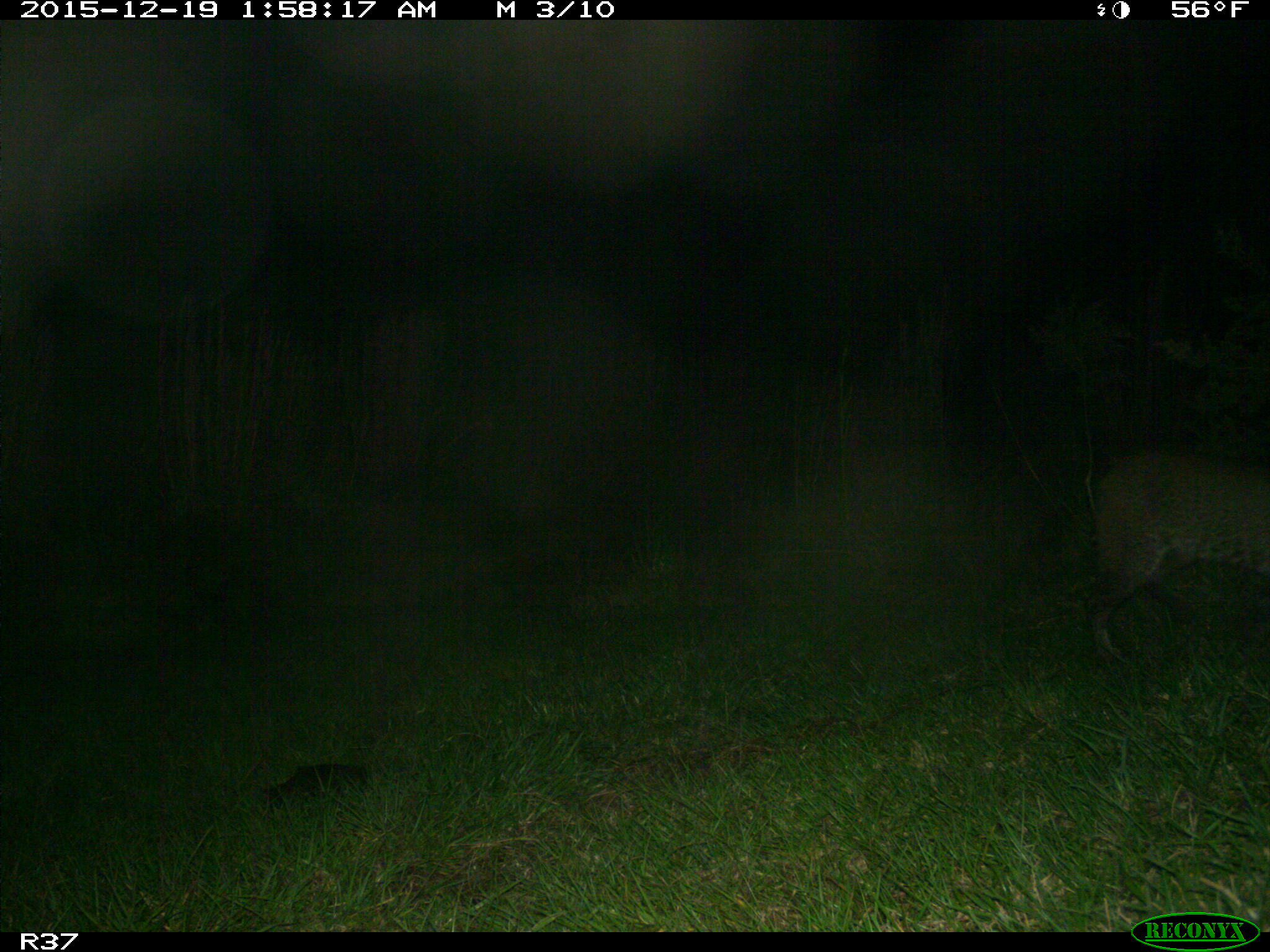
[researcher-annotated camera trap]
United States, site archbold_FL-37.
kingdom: Animalia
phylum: Chordata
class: Mammalia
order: Carnivora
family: Felidae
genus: Lynx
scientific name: Lynx rufus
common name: bobcat